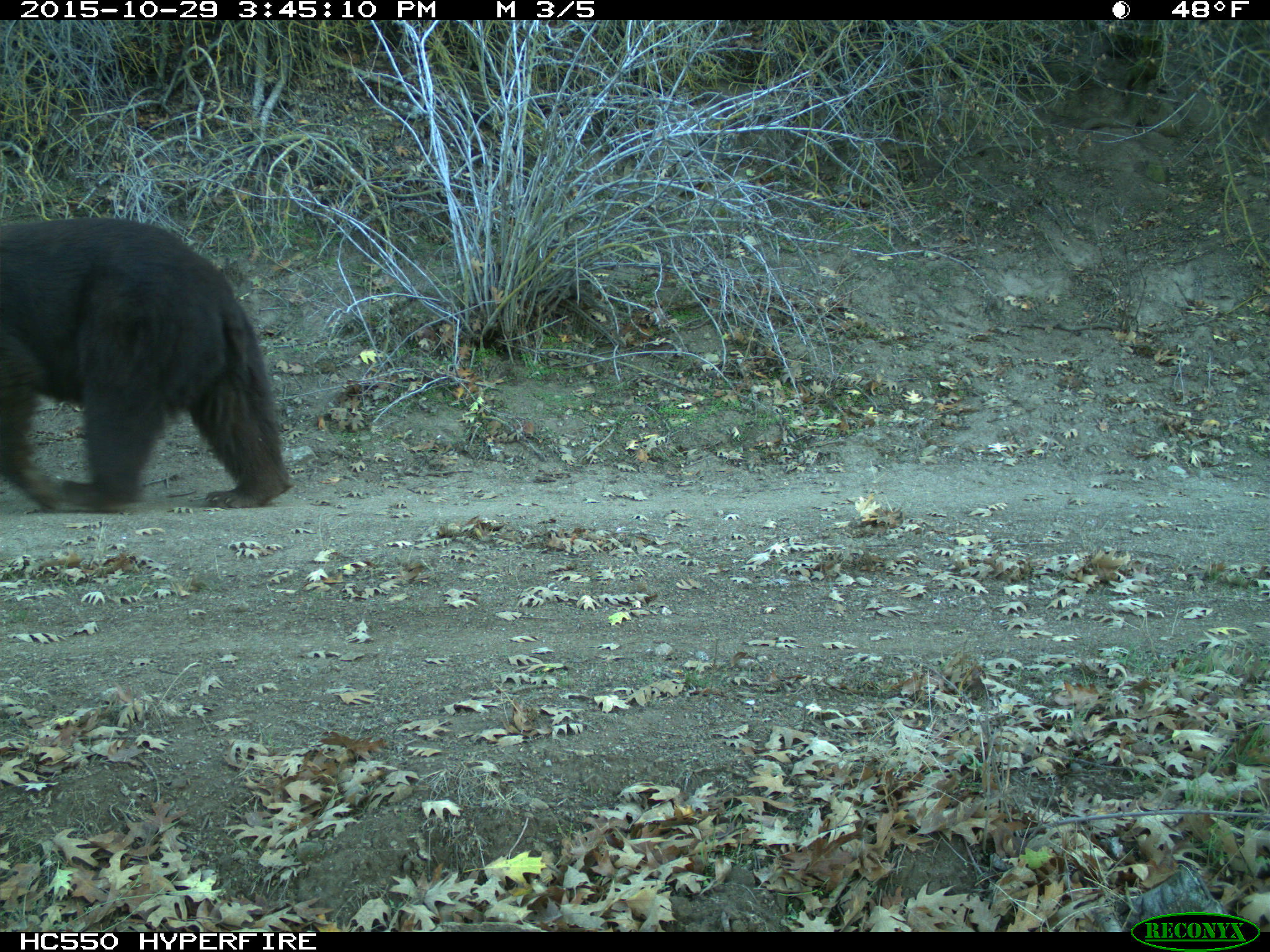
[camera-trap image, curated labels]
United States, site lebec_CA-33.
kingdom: Animalia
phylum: Chordata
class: Mammalia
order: Carnivora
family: Ursidae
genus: Ursus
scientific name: Ursus americanus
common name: american black bear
Ursus americanus (american black bear).